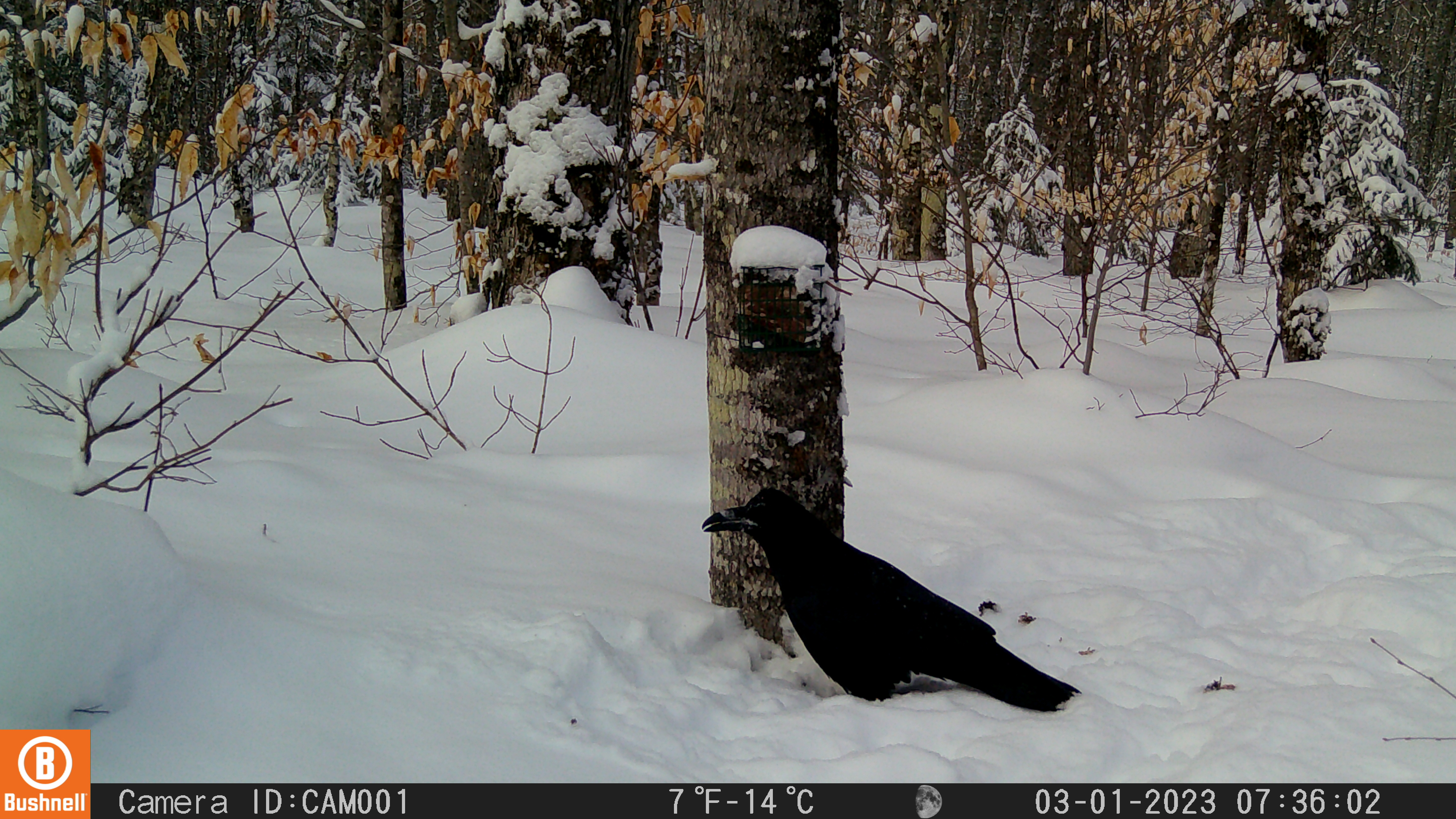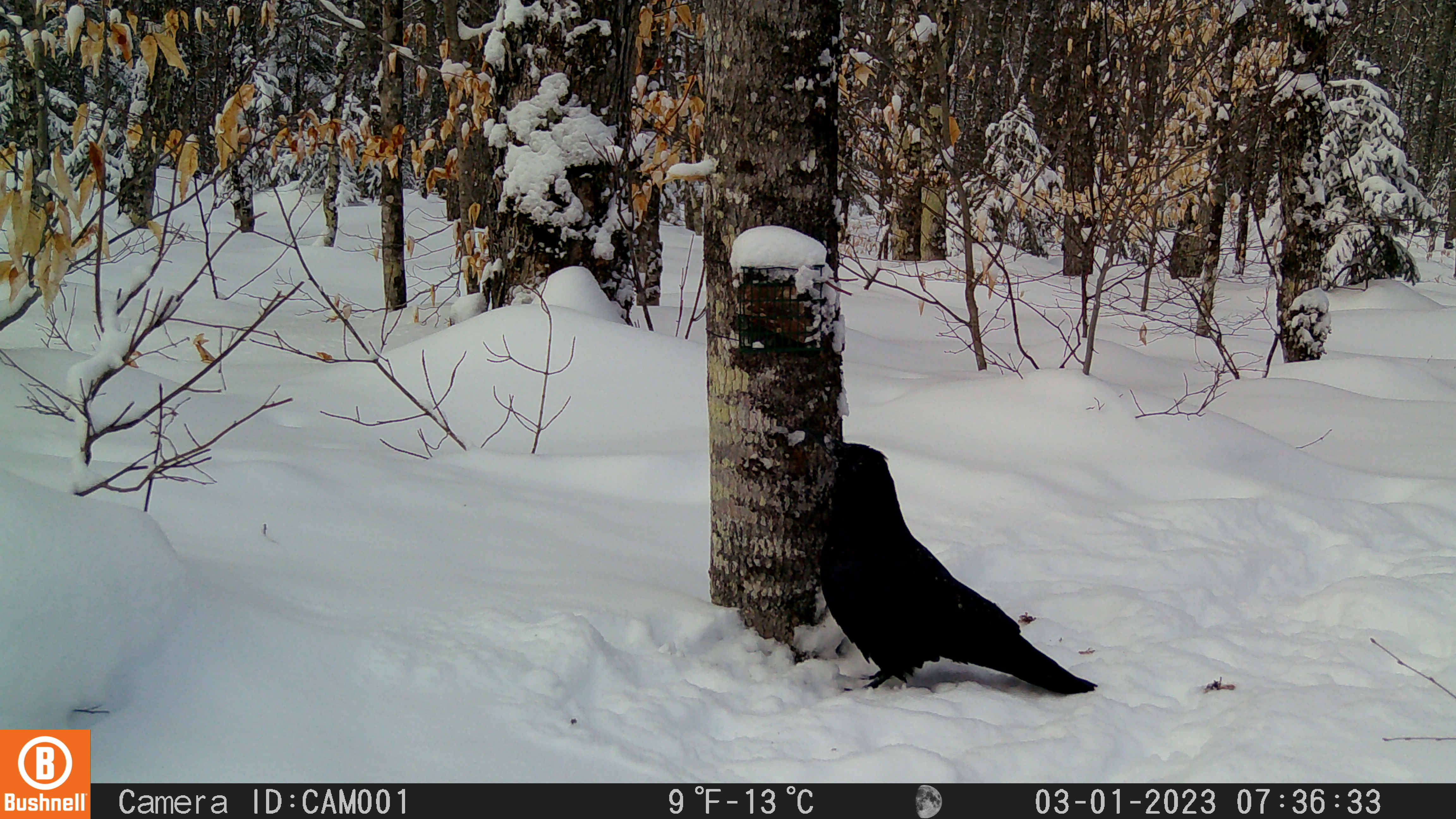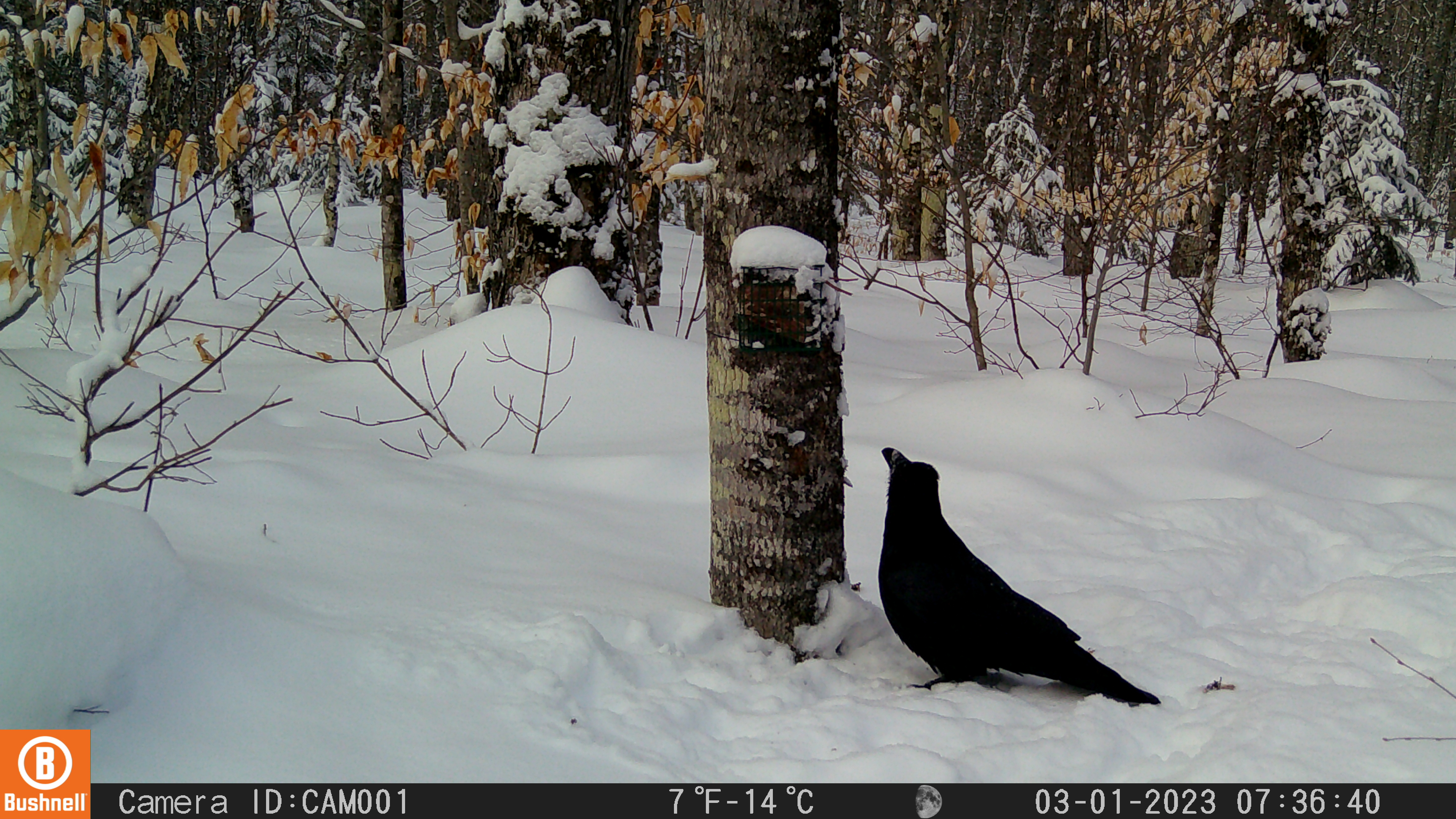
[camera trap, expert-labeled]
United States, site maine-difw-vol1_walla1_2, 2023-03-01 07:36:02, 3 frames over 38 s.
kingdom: Animalia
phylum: Chordata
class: Aves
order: Passeriformes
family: Corvidae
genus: Corvus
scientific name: Corvus corax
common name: common raven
Common raven (Corvus corax).